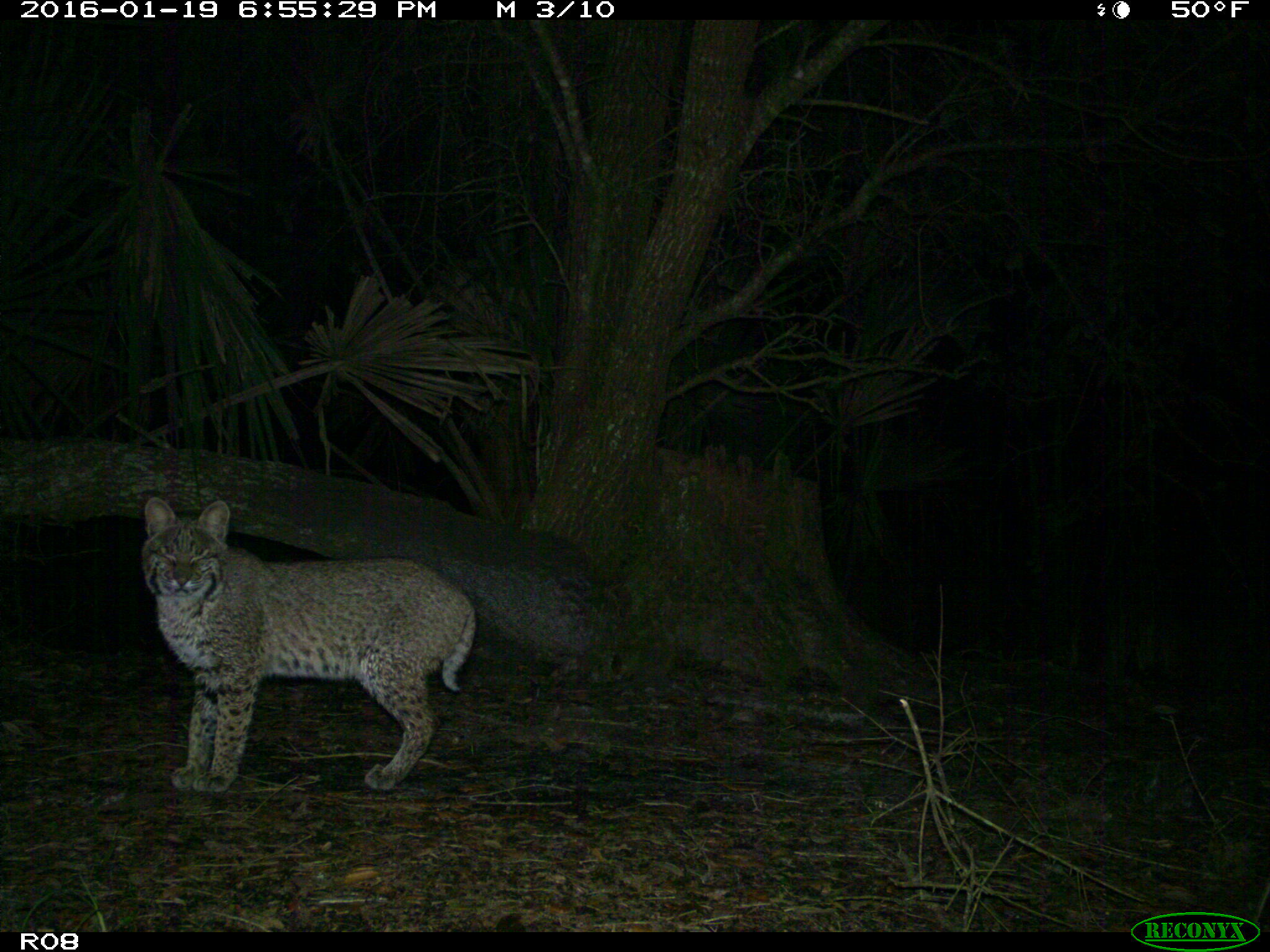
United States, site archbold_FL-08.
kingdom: Animalia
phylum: Chordata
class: Mammalia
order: Carnivora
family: Felidae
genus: Lynx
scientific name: Lynx rufus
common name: bobcat